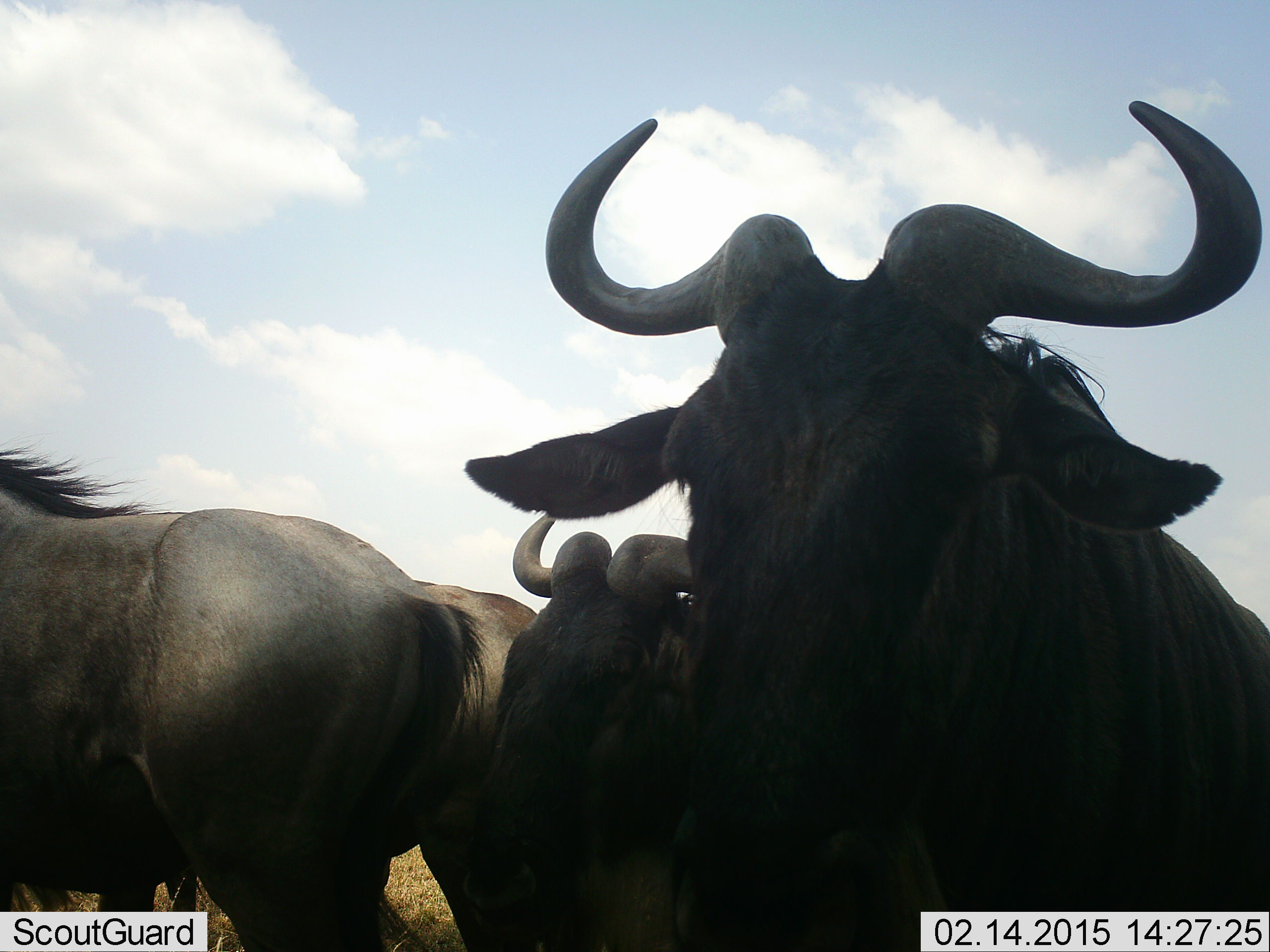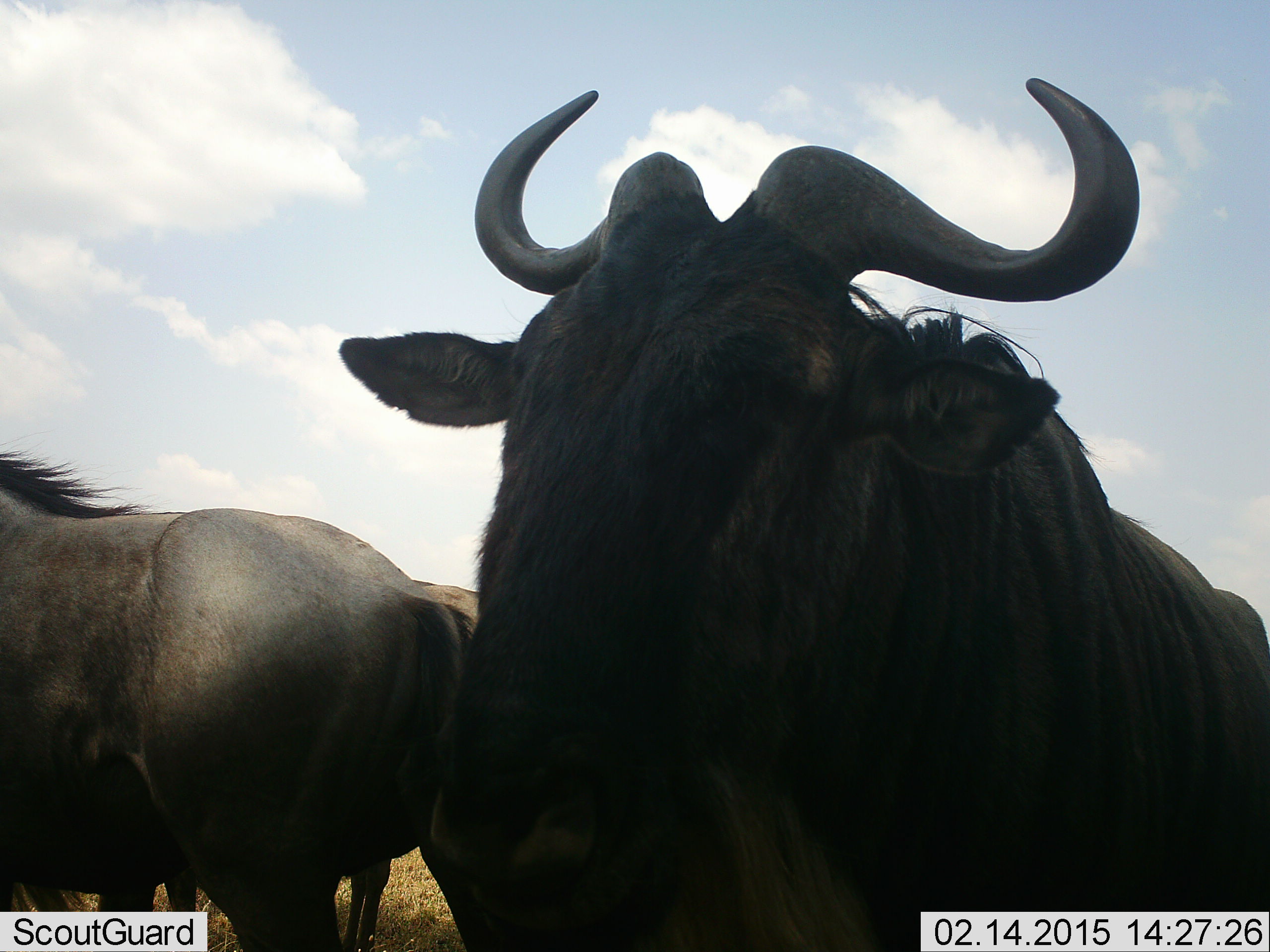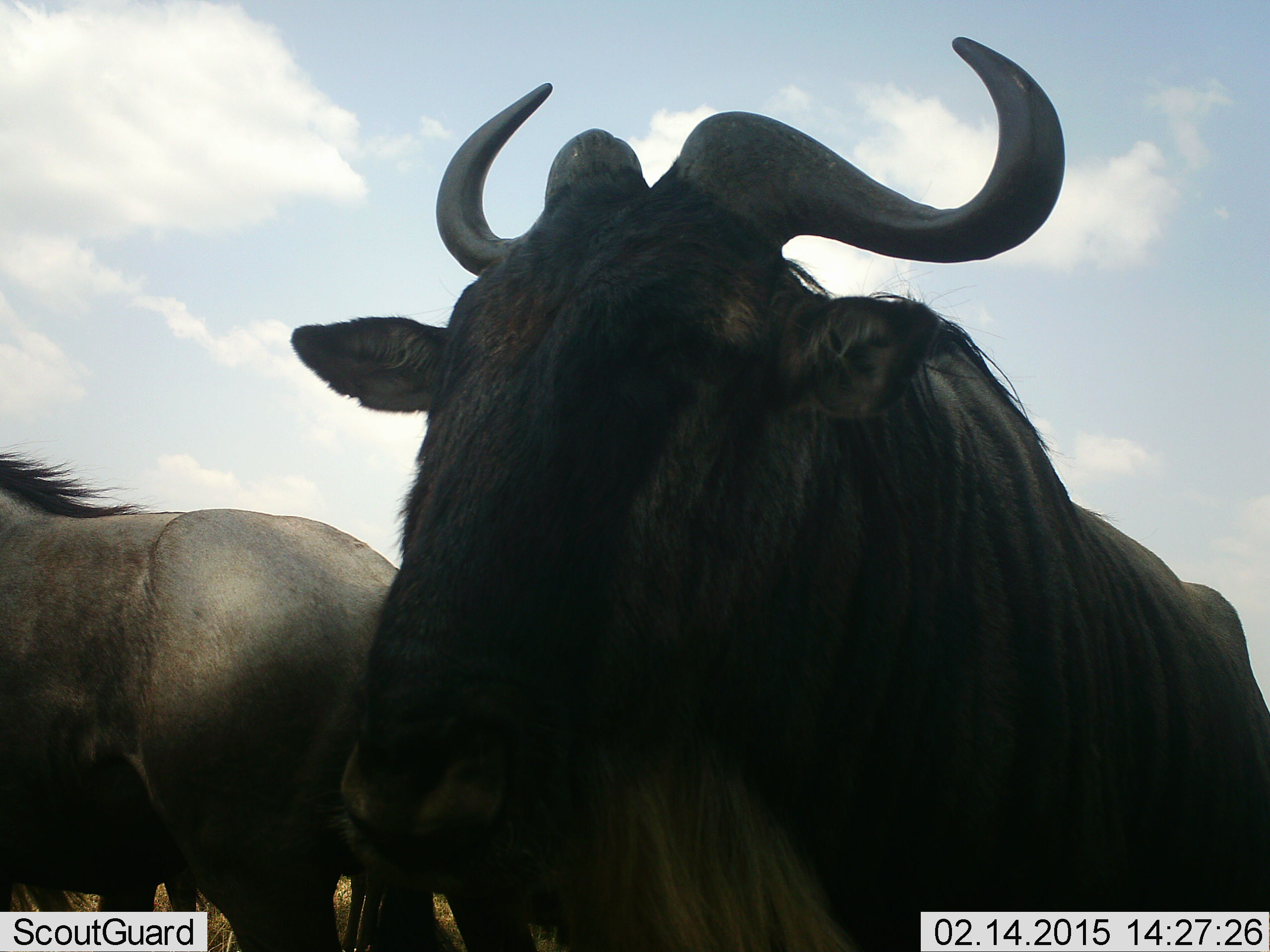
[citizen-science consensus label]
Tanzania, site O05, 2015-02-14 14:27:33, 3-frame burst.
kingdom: Animalia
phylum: Chordata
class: Mammalia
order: Artiodactyla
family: Bovidae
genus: Connochaetes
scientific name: Connochaetes taurinus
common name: blue wildebeest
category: wildebeest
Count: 4.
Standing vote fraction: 100%.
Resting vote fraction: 10%.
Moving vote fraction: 30%.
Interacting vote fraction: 0%.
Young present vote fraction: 0%.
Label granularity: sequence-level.